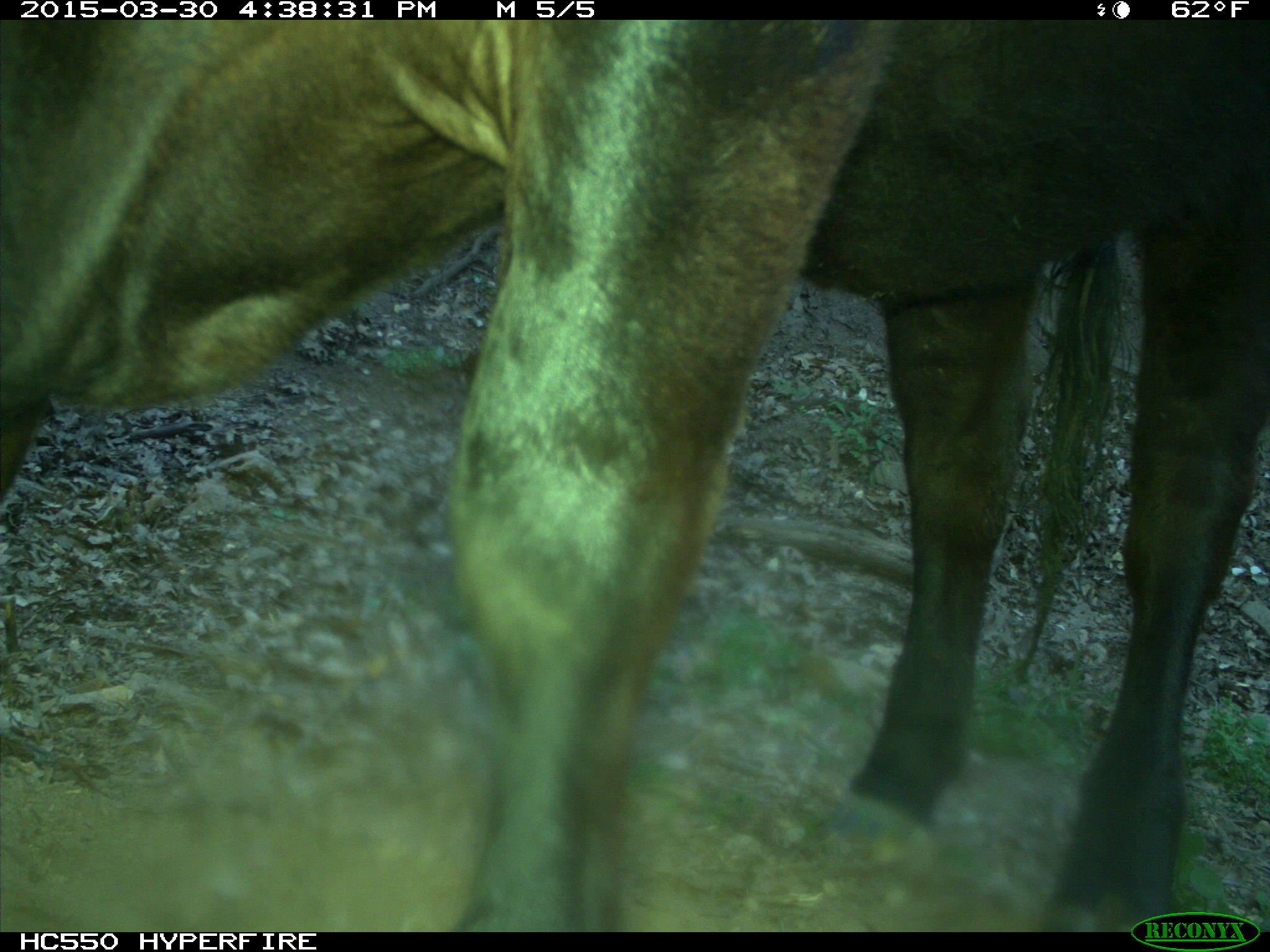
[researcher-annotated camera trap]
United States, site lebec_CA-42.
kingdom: Animalia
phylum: Chordata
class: Mammalia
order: Artiodactyla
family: Bovidae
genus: Bos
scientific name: Bos taurus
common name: domestic cow